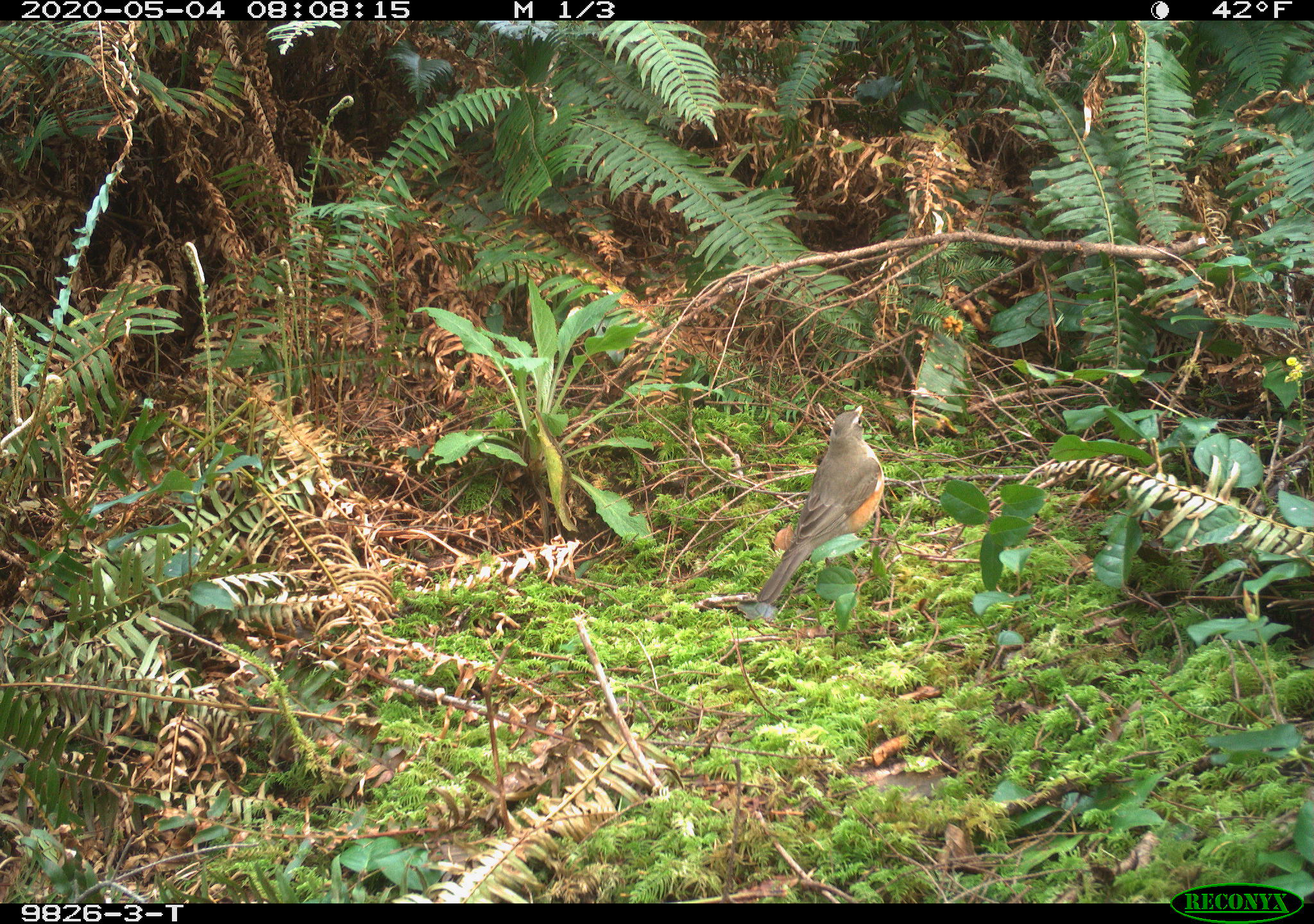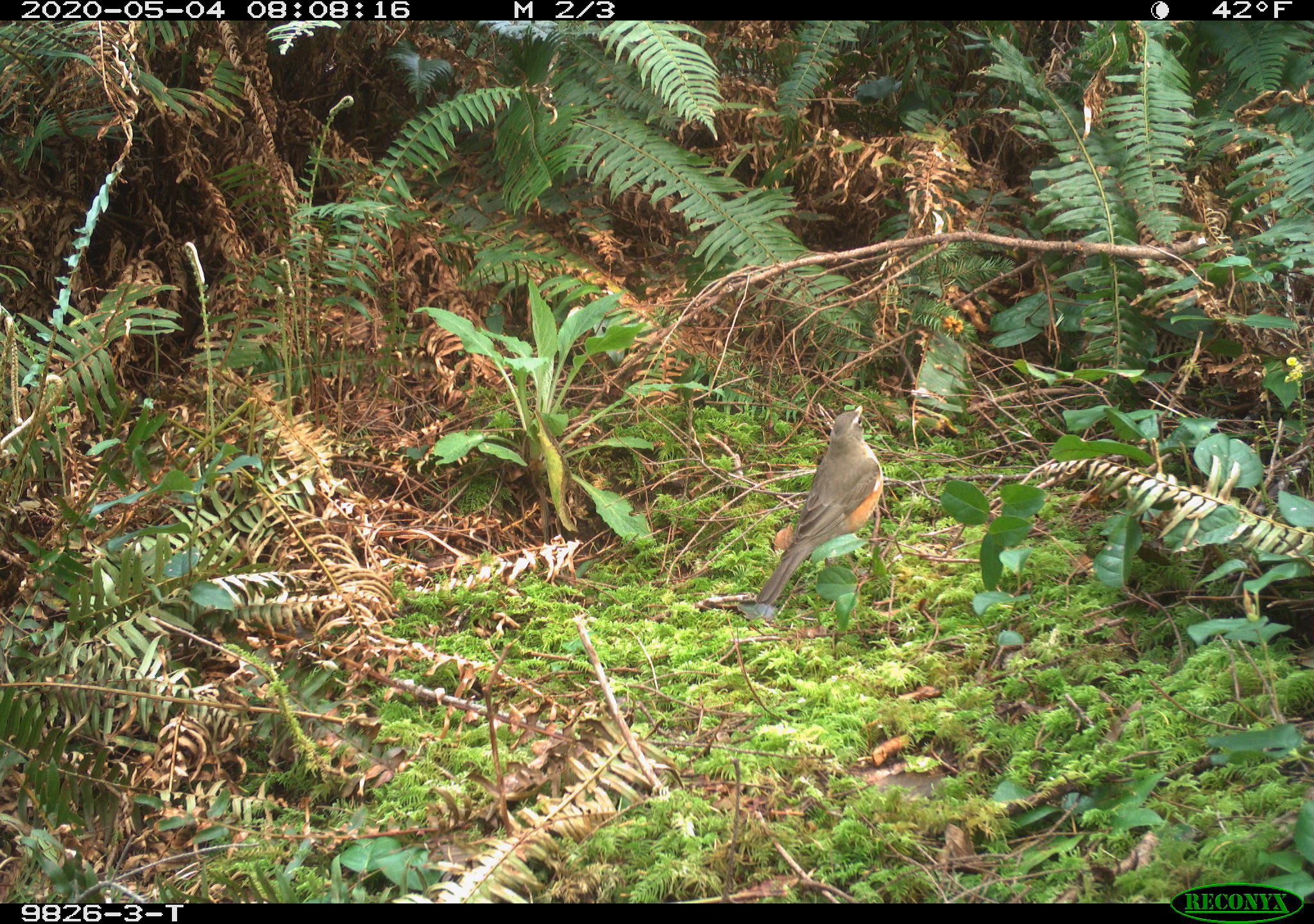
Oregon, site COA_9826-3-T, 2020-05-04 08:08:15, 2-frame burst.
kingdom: Animalia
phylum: Chordata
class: Aves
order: Passeriformes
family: Turdidae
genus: Turdus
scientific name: Turdus migratorius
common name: american robin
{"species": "american robin (Turdus migratorius)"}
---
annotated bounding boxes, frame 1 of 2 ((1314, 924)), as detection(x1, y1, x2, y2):
american robin: detection(735, 394, 898, 628)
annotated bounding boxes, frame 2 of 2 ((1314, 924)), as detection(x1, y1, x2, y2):
american robin: detection(734, 396, 896, 620)